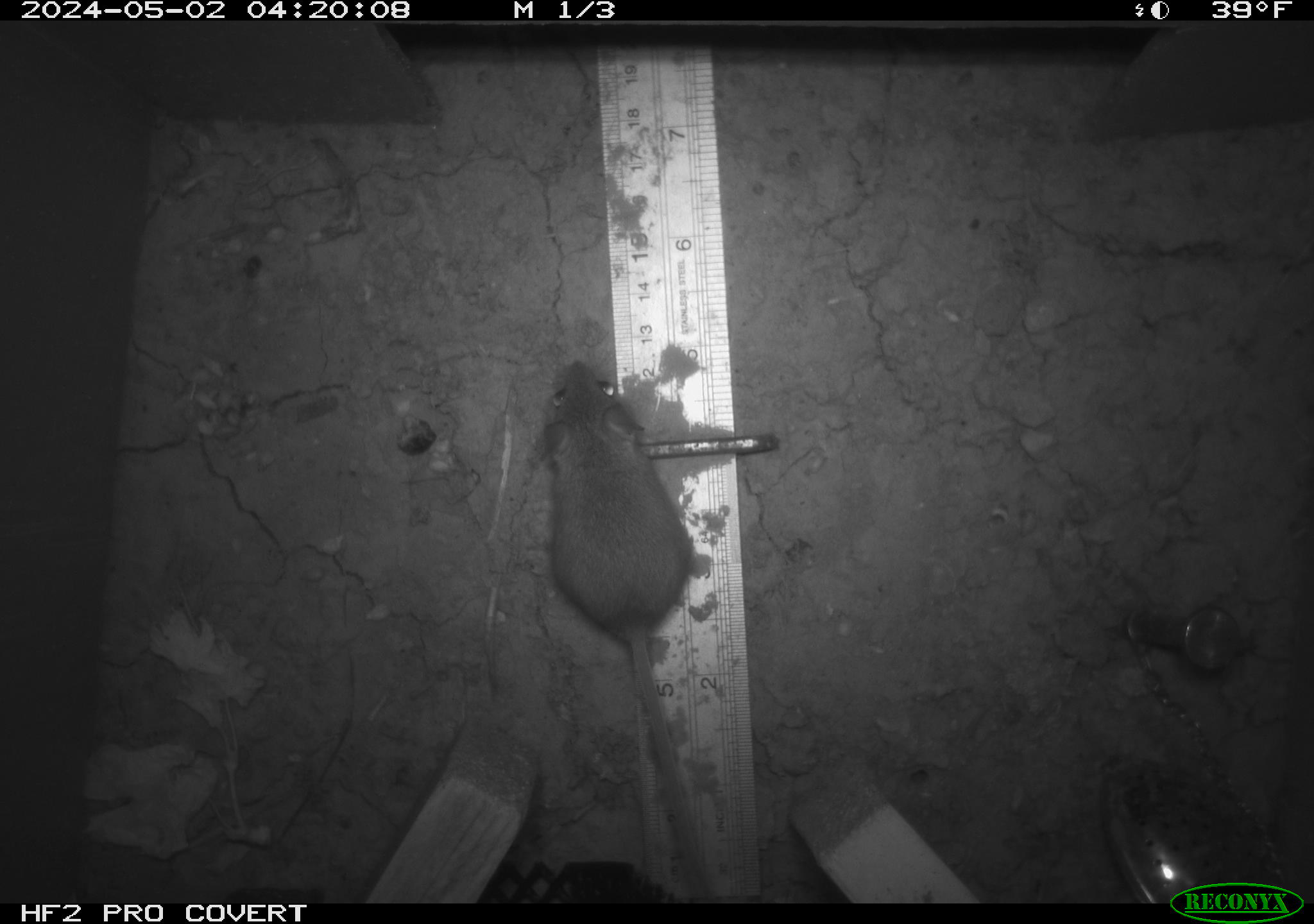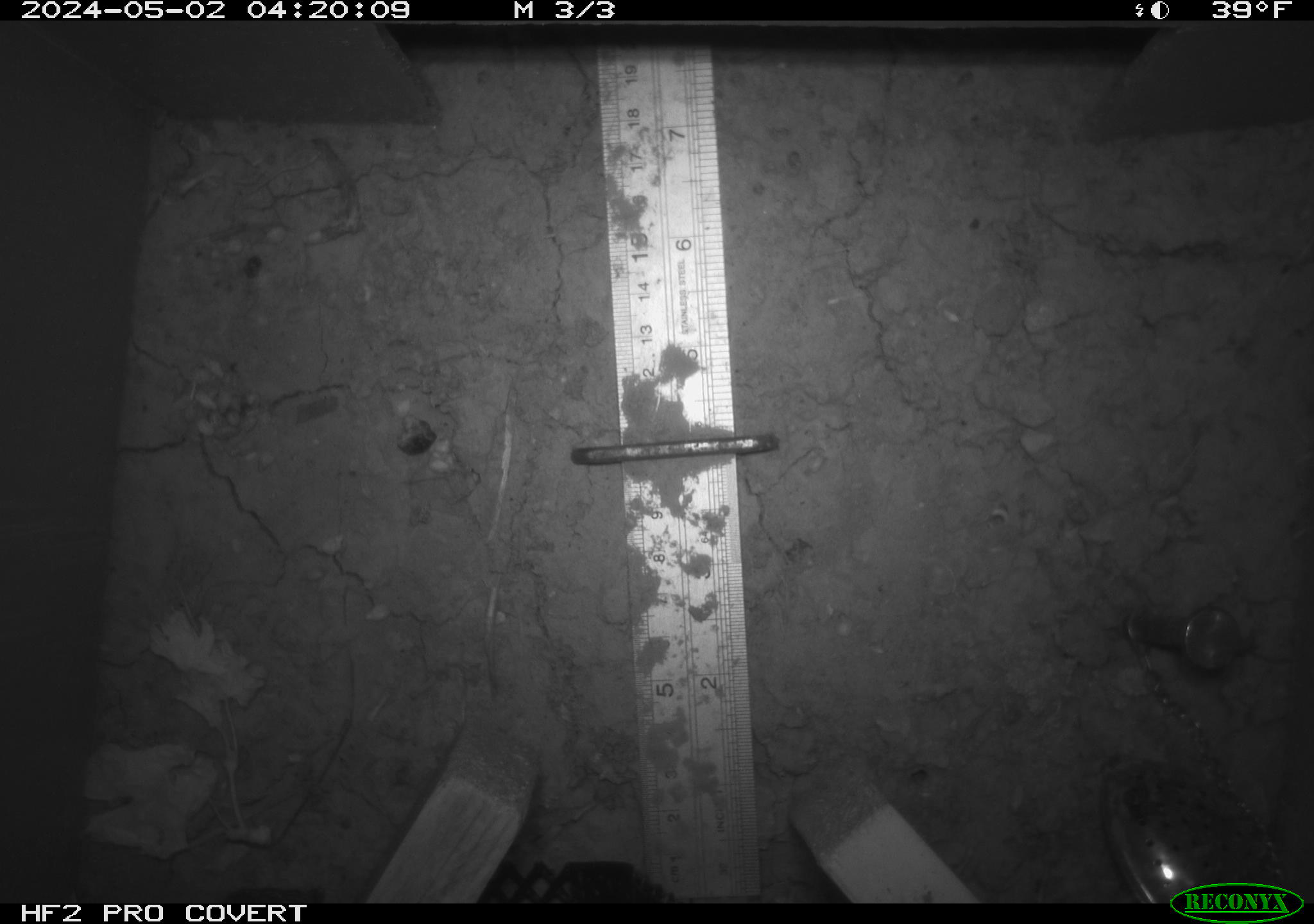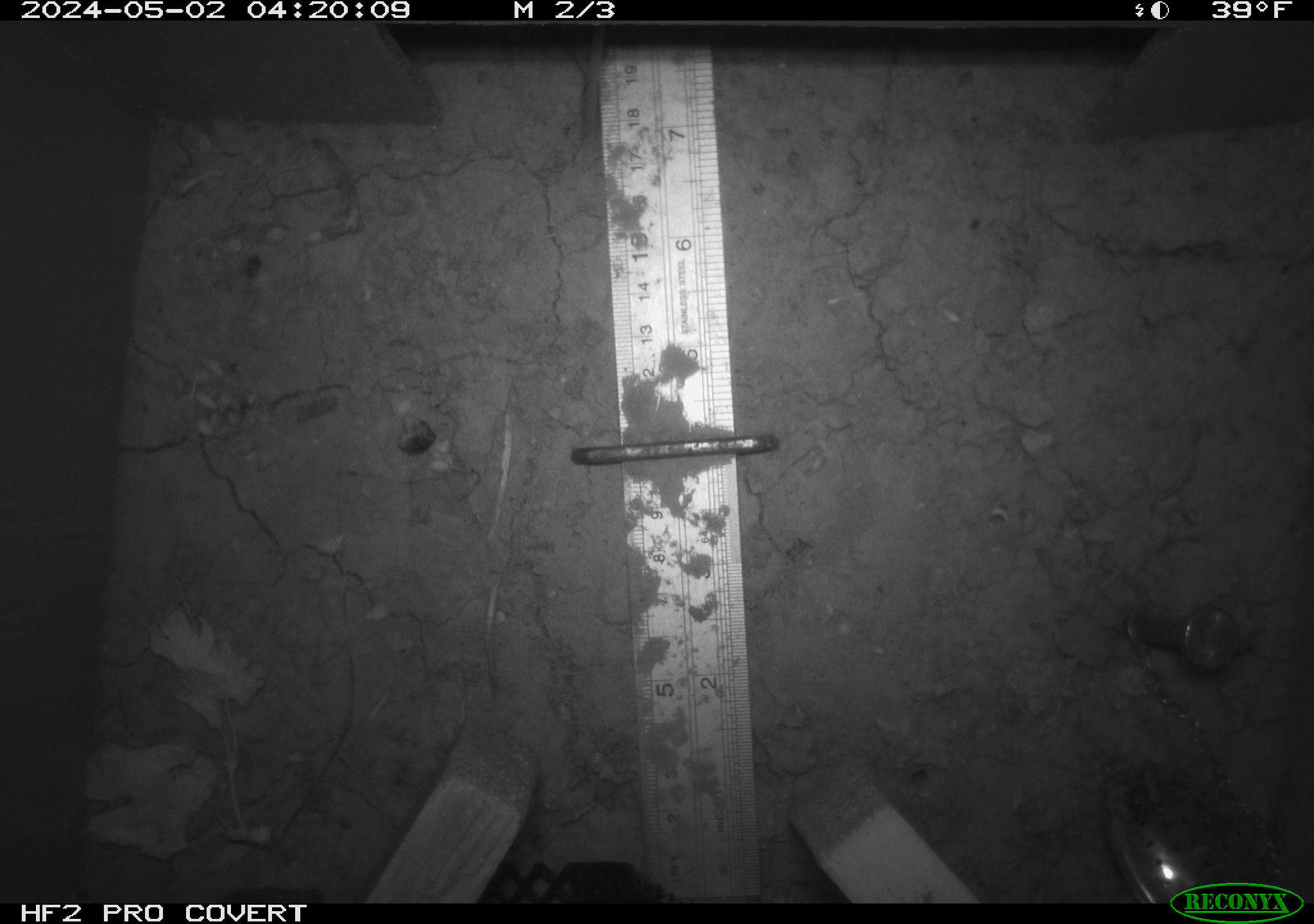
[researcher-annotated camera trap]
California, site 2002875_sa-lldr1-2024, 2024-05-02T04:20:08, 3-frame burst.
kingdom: Animalia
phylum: Chordata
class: Mammalia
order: Rodentia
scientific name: Rodentia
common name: mouse species